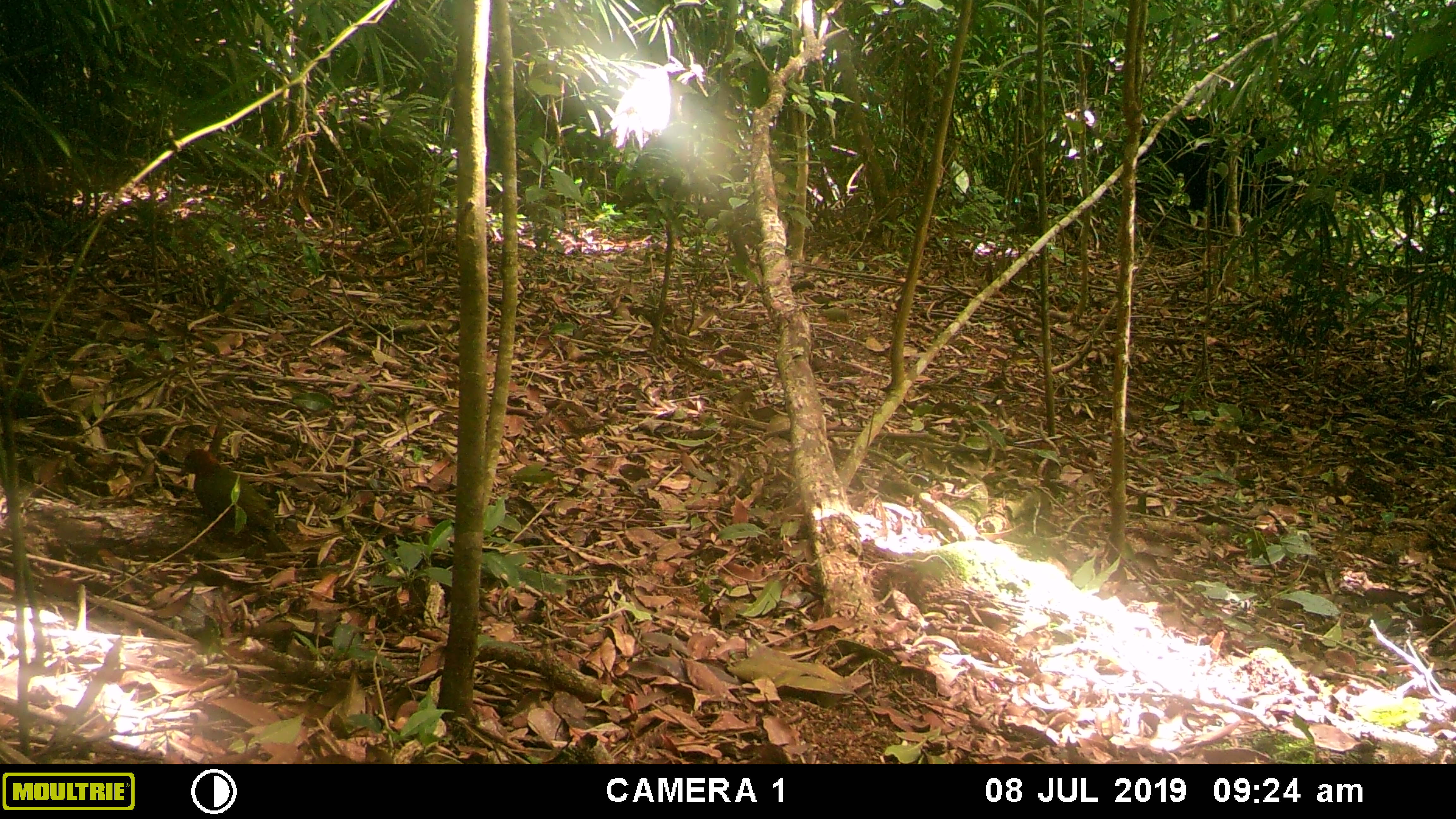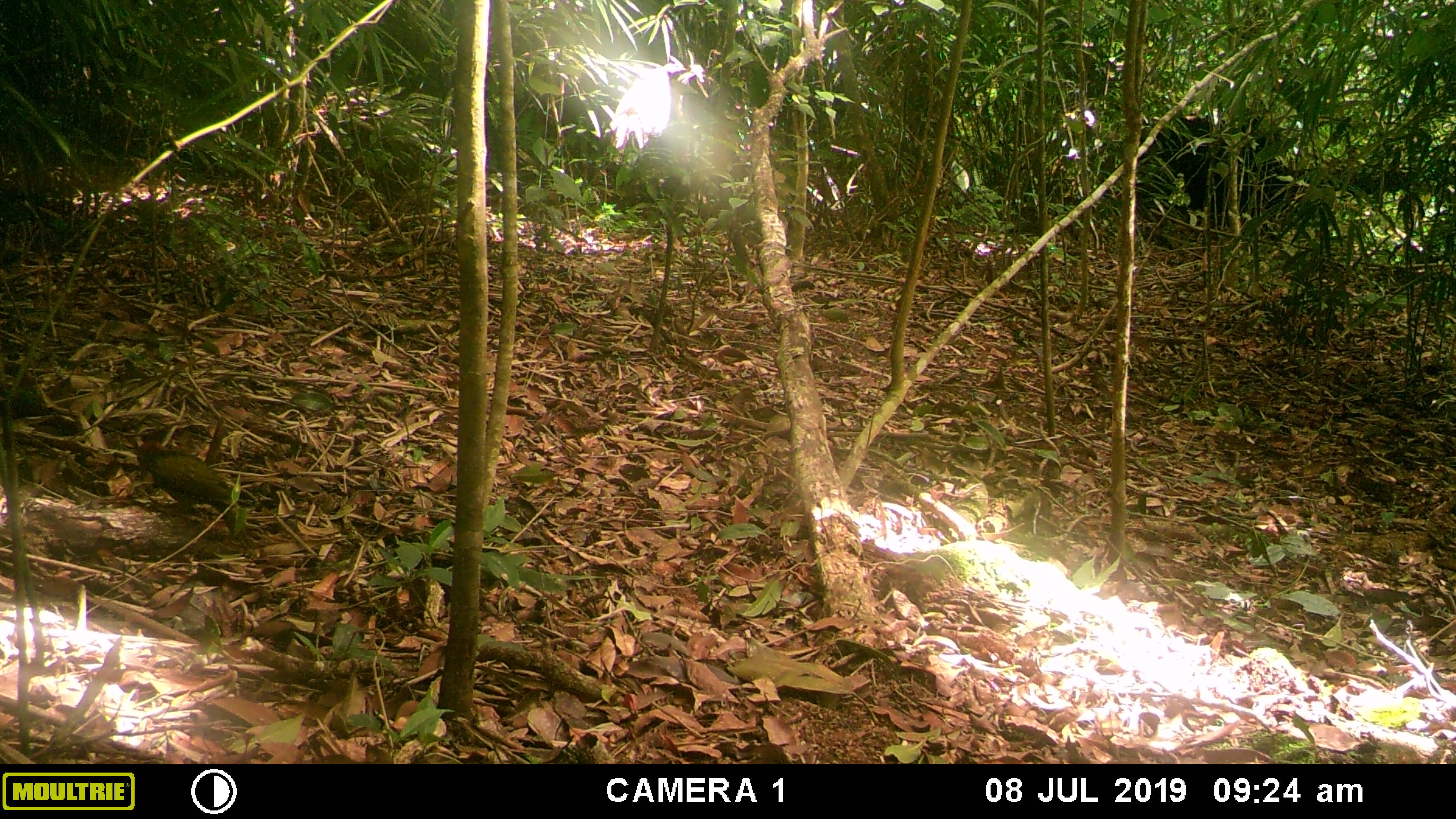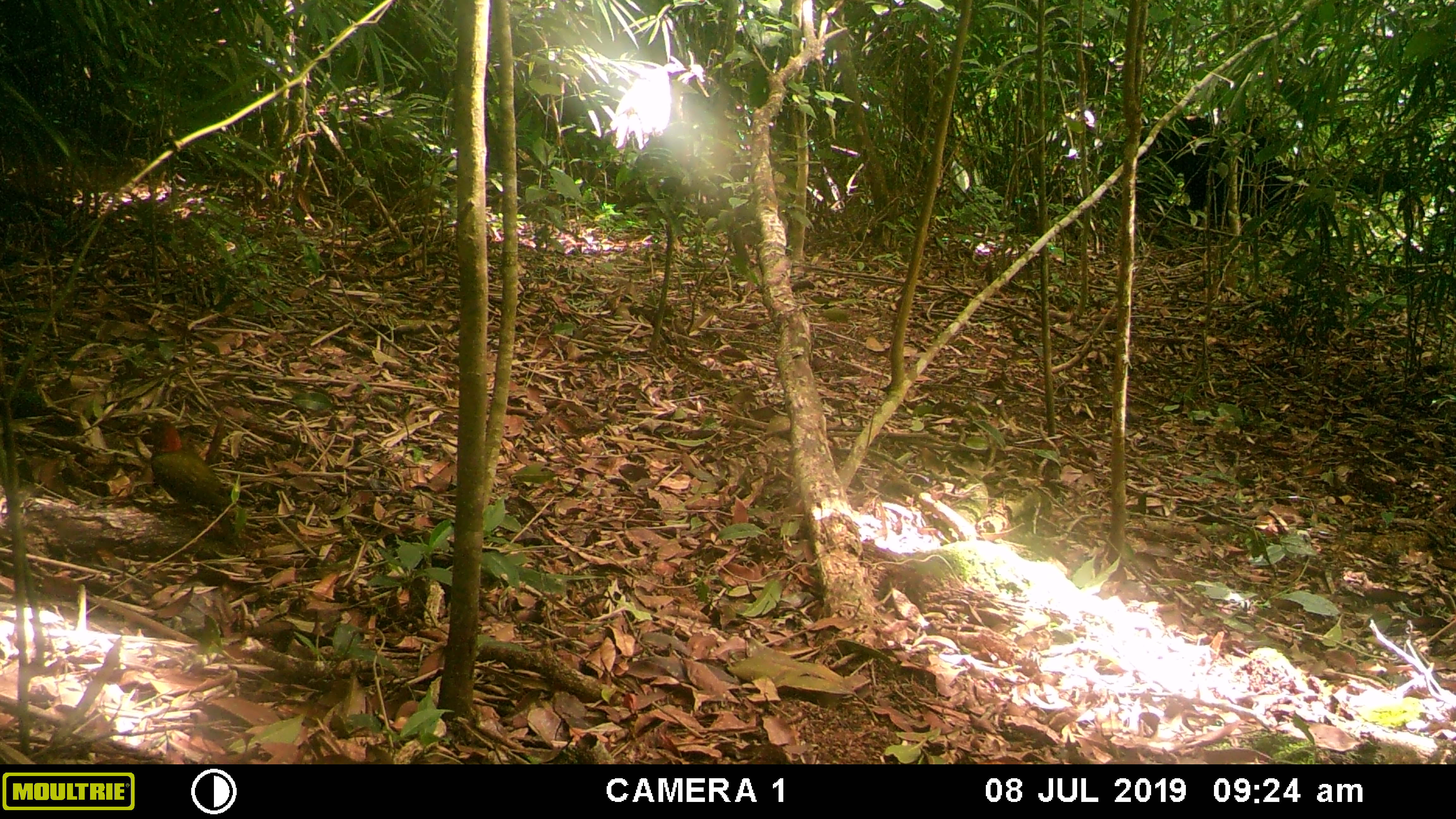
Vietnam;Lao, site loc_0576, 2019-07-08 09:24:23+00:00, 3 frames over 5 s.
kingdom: Animalia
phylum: Chordata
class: Aves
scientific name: Aves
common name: bird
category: unidentified bird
Unidentified bird (bird) (Aves). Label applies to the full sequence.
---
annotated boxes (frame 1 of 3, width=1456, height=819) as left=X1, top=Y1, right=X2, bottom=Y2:
unidentified bird: left=183, top=448, right=285, bottom=552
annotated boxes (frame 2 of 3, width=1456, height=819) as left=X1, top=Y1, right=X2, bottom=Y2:
unidentified bird: left=137, top=439, right=251, bottom=551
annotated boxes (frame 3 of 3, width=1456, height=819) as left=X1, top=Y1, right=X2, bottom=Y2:
unidentified bird: left=140, top=418, right=235, bottom=534